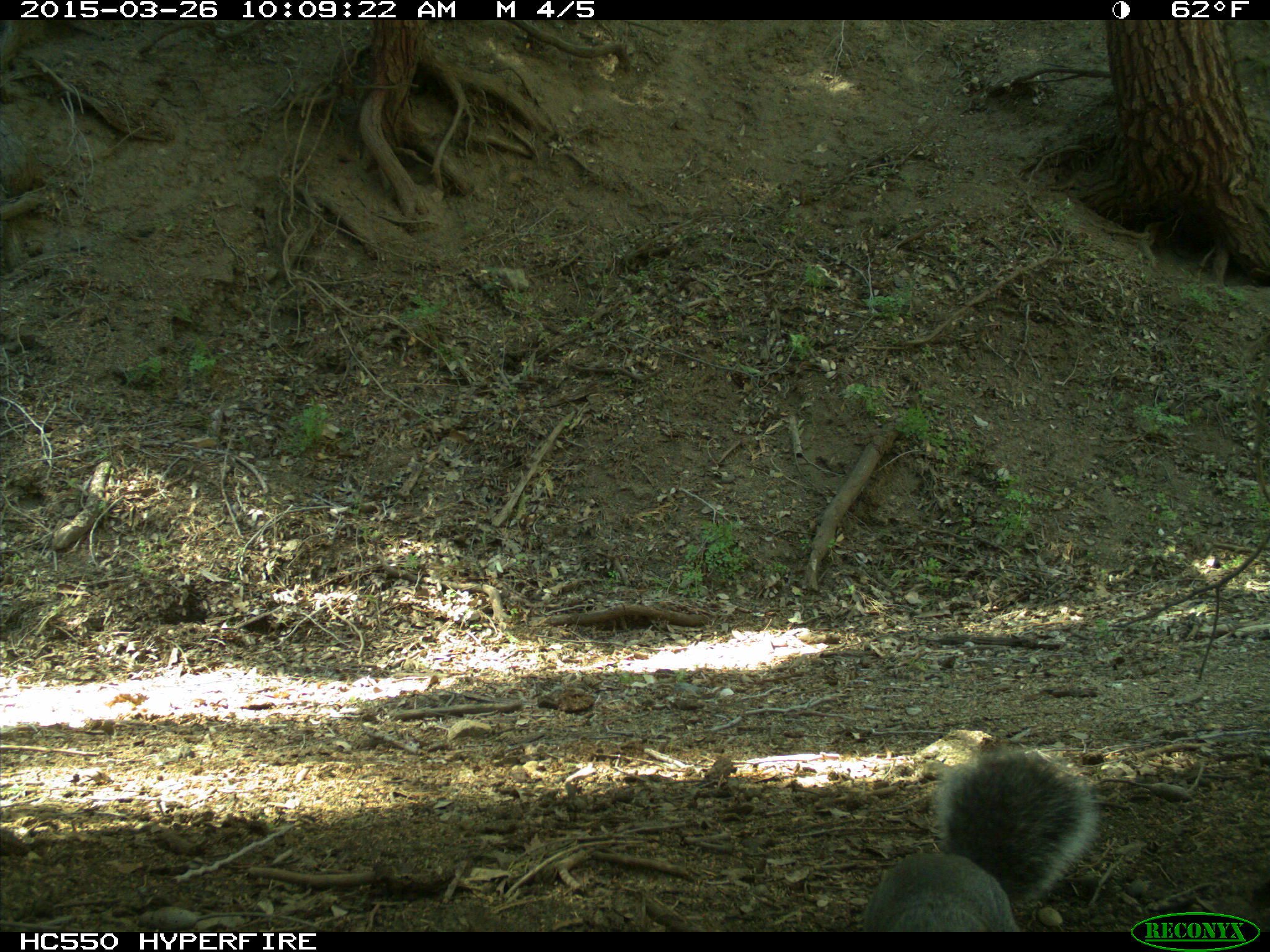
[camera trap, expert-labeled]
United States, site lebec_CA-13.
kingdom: Animalia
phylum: Chordata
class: Mammalia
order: Rodentia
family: Sciuridae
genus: Sciurus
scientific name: Sciurus carolinensis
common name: eastern gray squirrel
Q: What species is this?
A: Sciurus carolinensis (eastern gray squirrel).